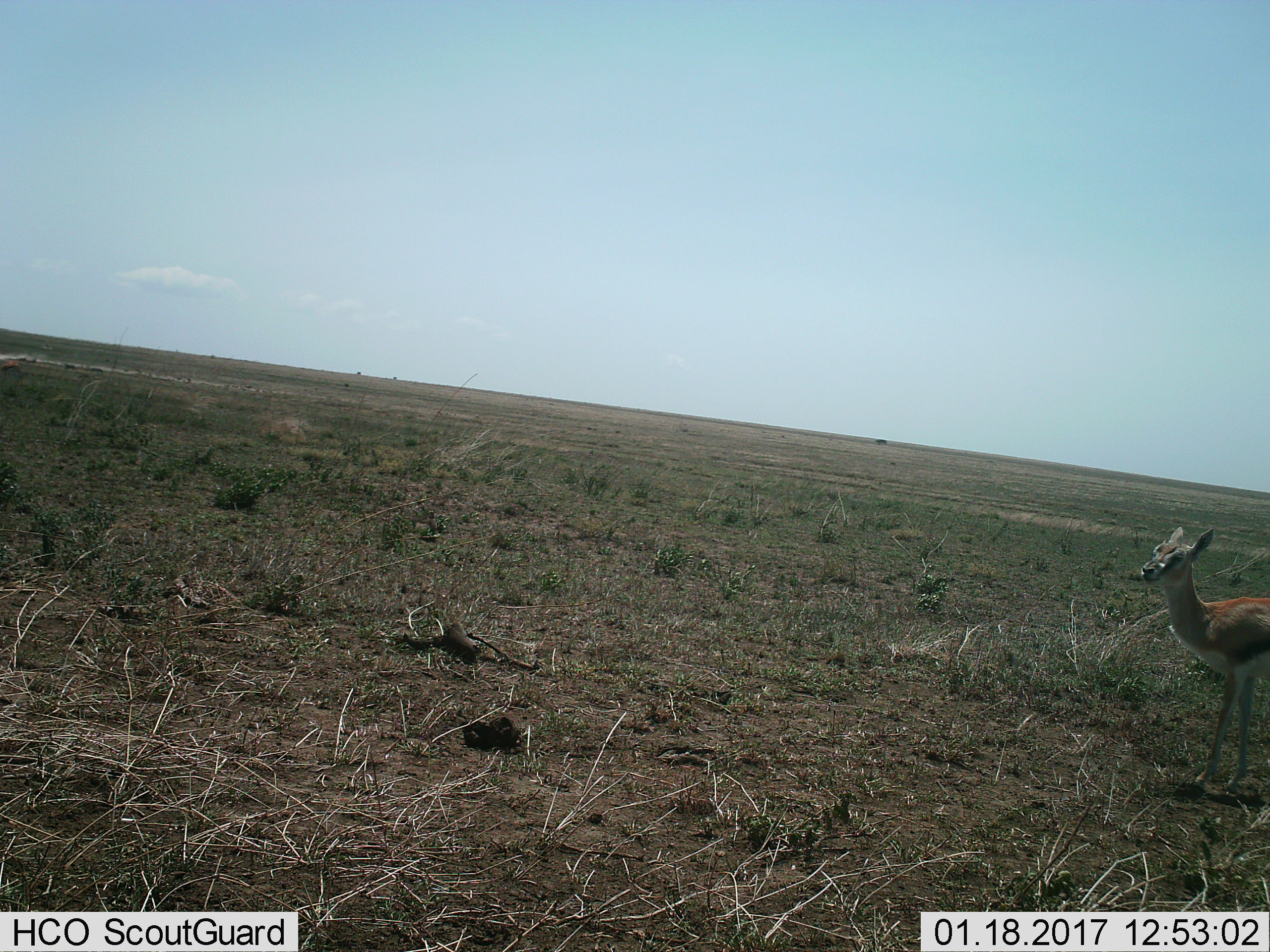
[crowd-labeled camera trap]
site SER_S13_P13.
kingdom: Animalia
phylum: Chordata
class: Mammalia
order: Artiodactyla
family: Bovidae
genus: Eudorcas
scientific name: Eudorcas thomsonii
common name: thomson's gazelle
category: gazellethomsons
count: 1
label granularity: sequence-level